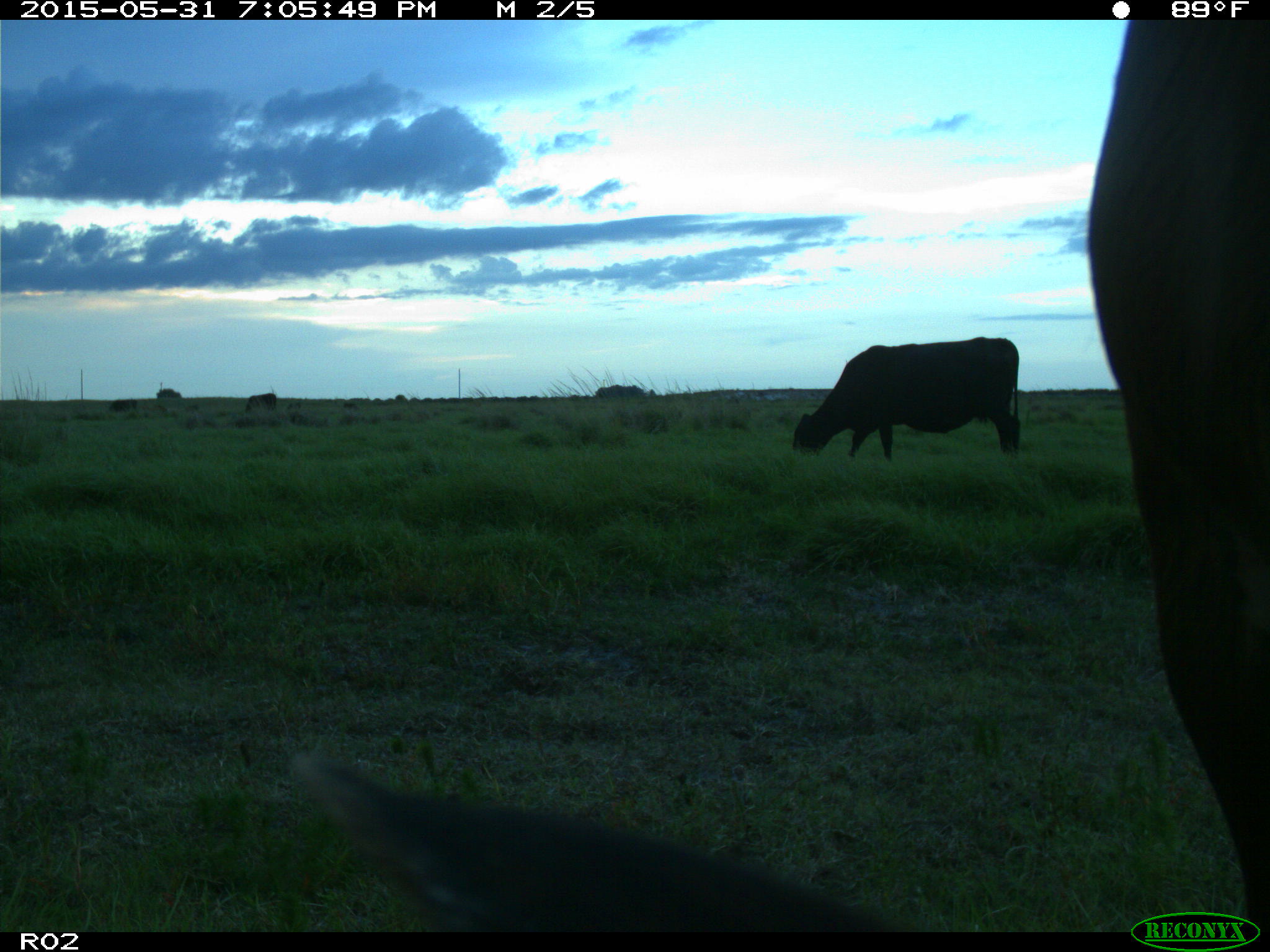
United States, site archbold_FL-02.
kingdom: Animalia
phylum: Chordata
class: Mammalia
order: Artiodactyla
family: Bovidae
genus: Bos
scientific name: Bos taurus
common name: domestic cow